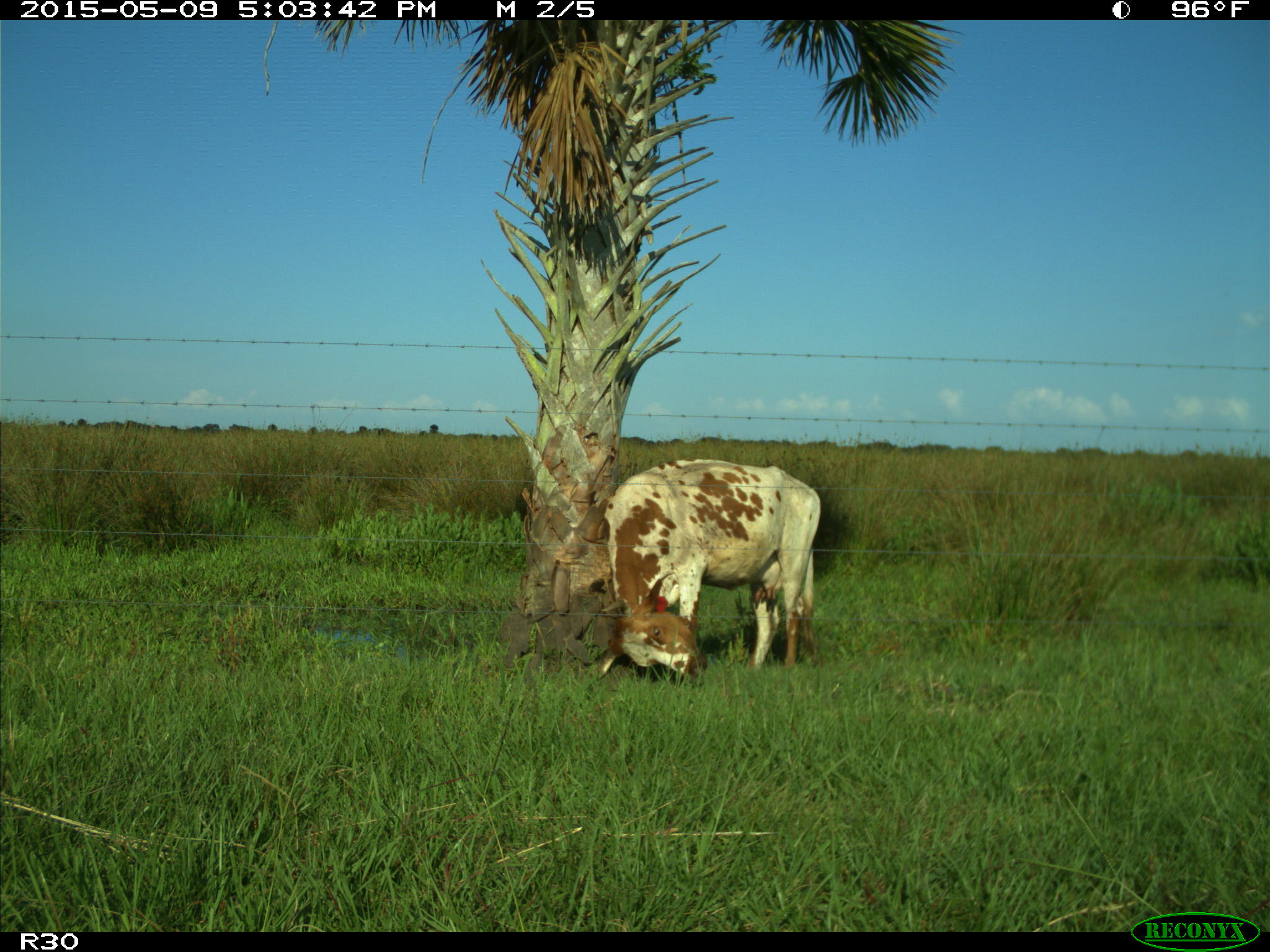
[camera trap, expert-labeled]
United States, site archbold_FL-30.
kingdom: Animalia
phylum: Chordata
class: Mammalia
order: Artiodactyla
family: Bovidae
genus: Bos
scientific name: Bos taurus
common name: domestic cow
Bos taurus (domestic cow).